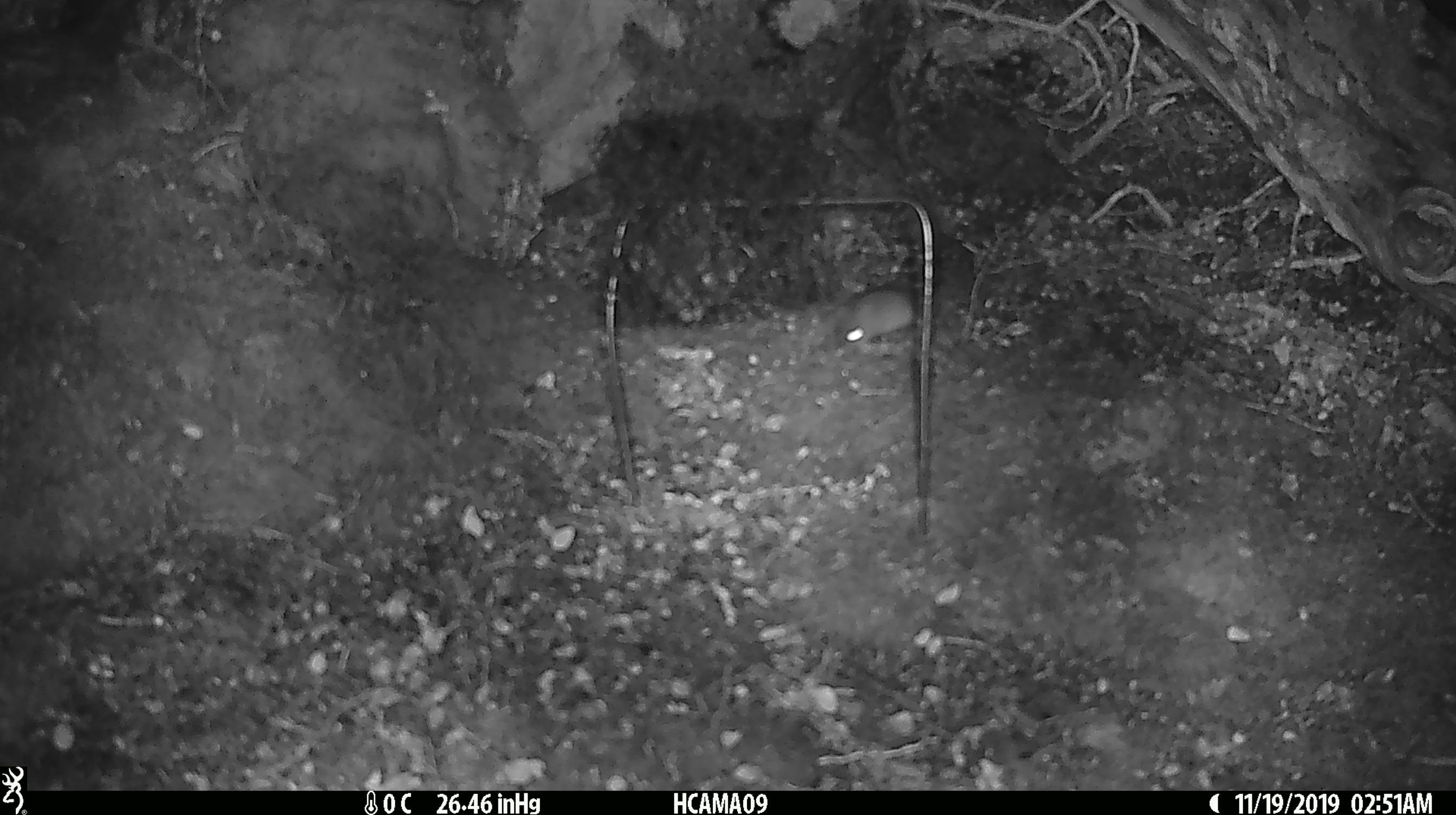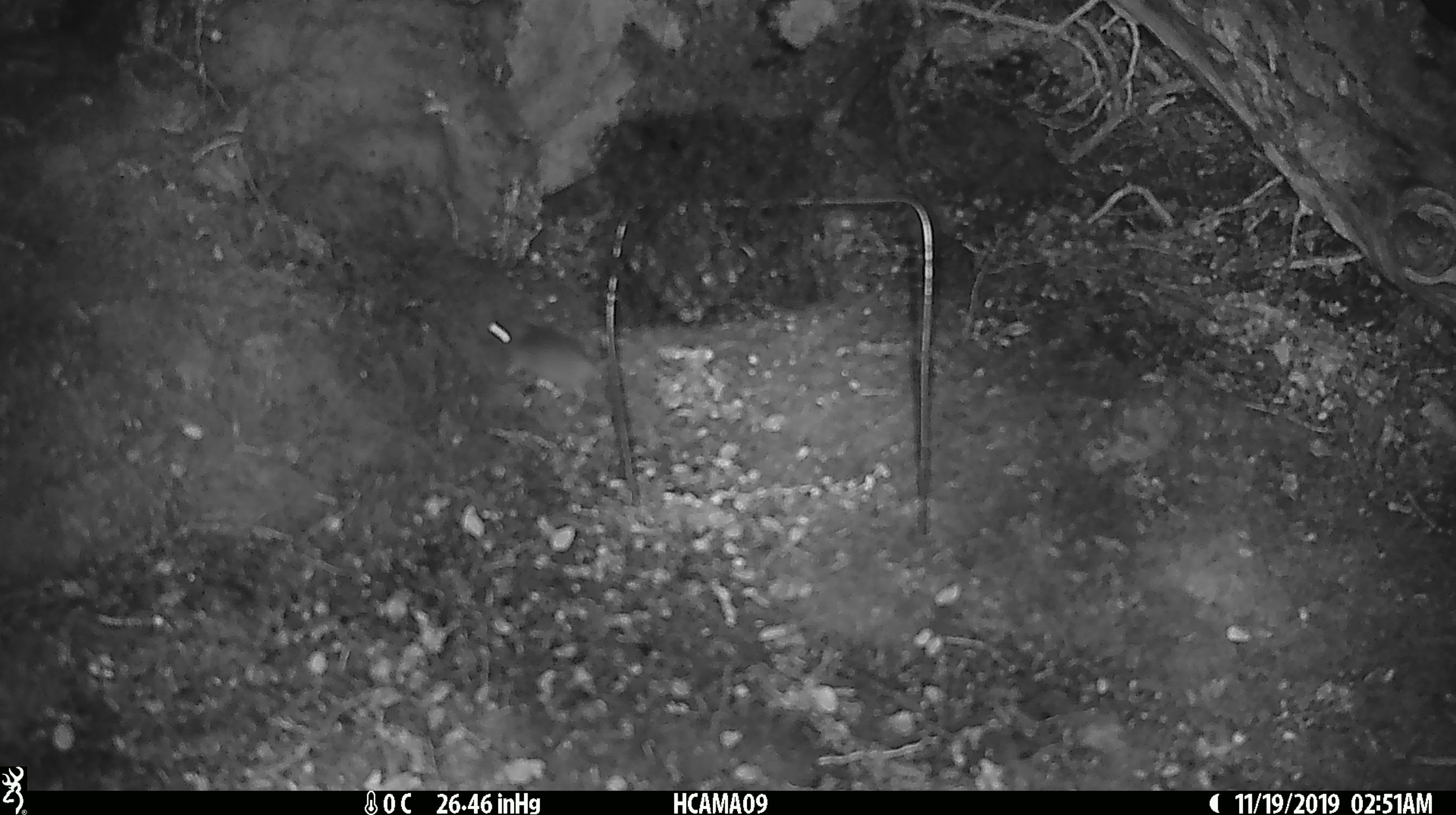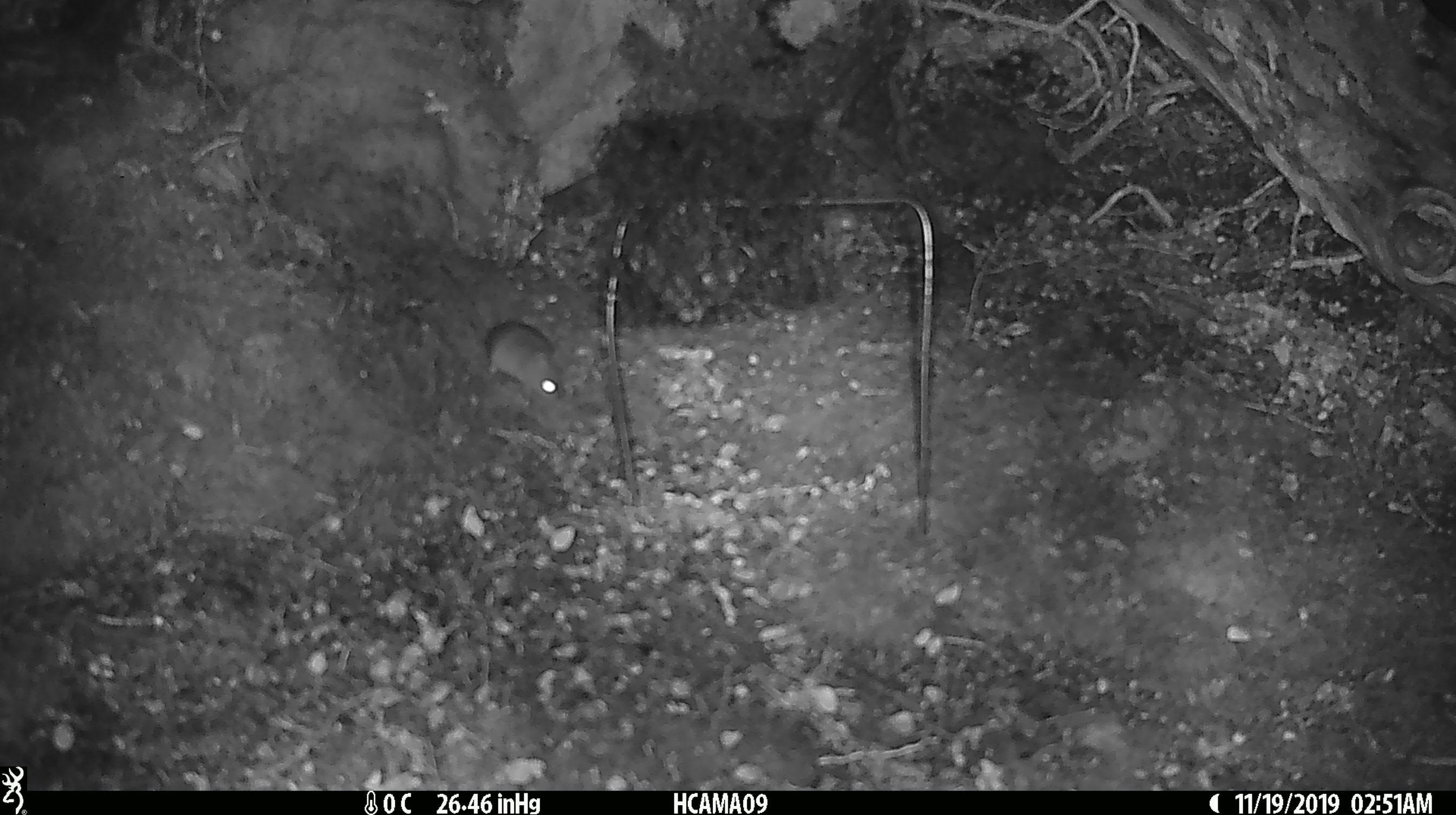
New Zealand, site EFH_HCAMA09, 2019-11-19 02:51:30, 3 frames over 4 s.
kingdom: Animalia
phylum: Chordata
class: Mammalia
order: Rodentia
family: Muridae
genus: Mus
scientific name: Mus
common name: mouse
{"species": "mouse (Mus)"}